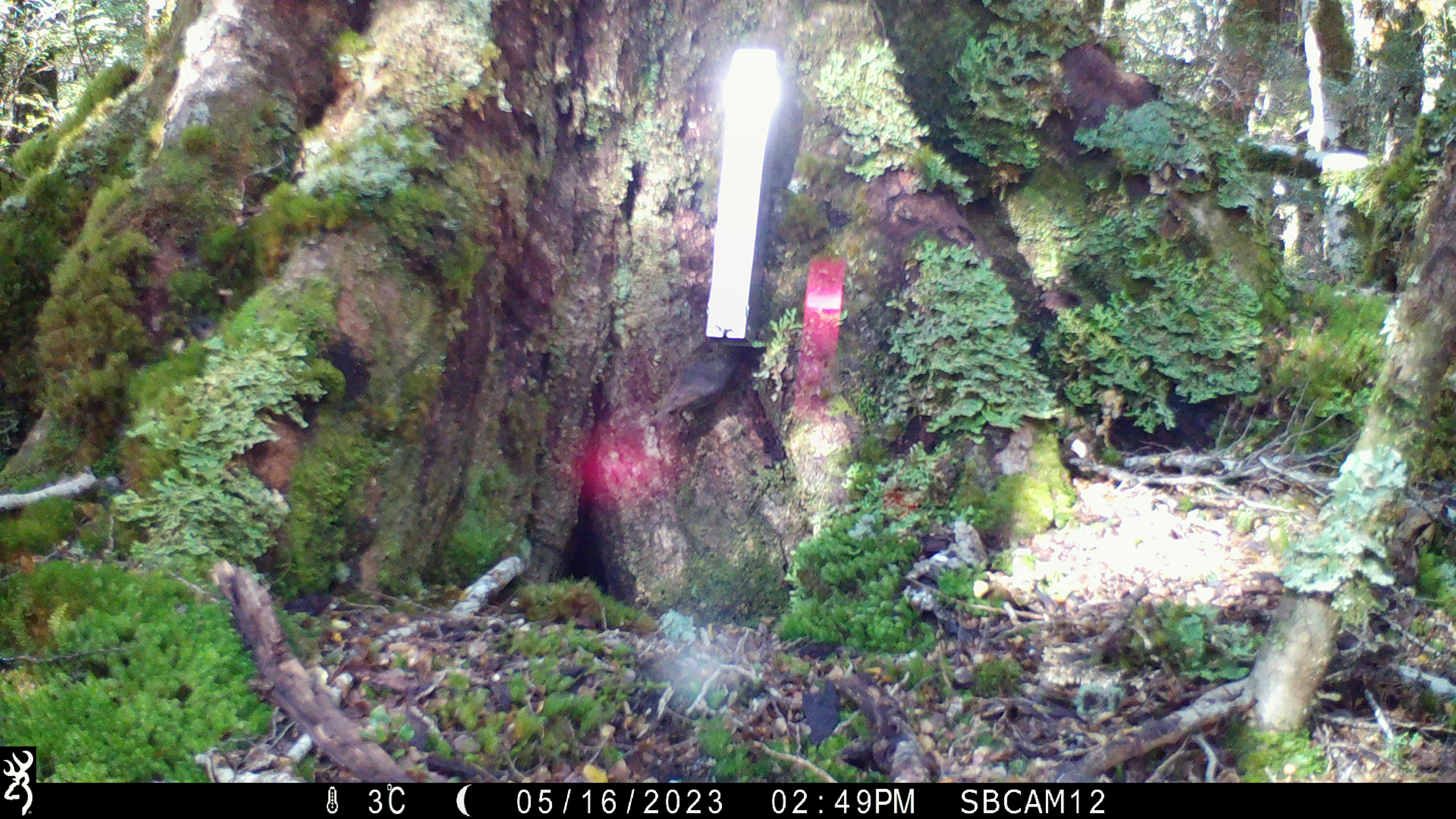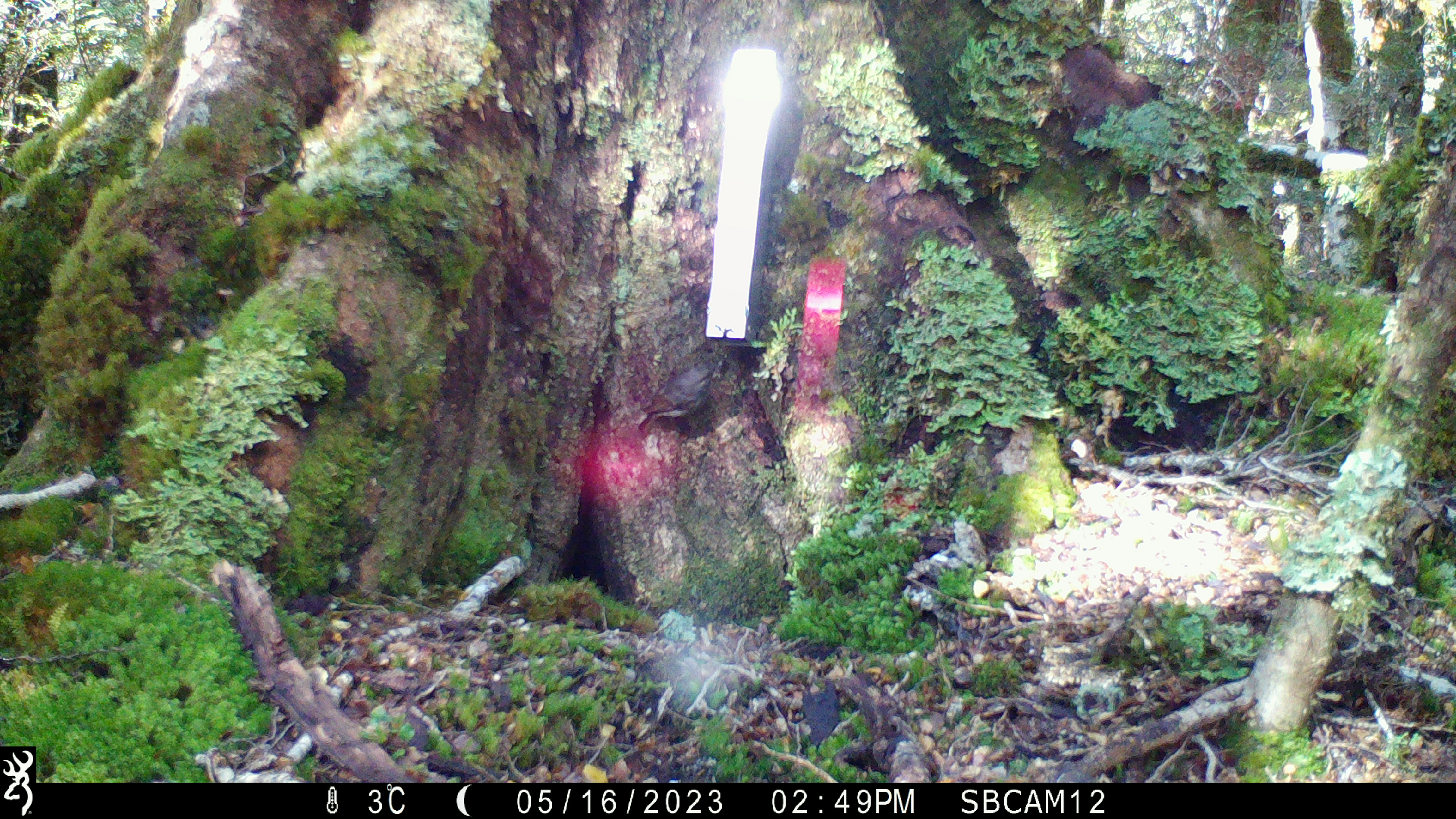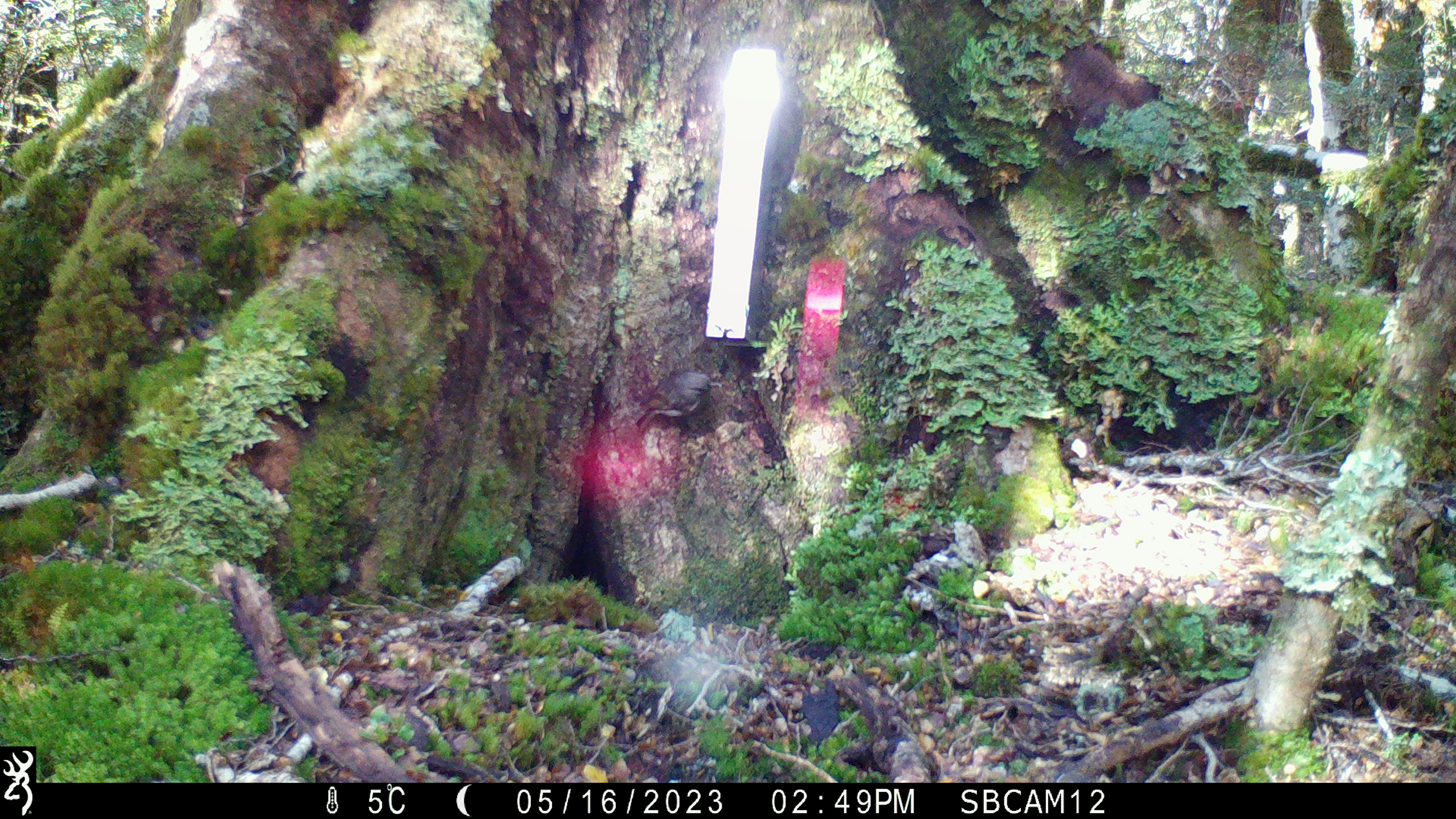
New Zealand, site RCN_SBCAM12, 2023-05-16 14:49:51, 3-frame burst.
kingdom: Animalia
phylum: Chordata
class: Aves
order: Passeriformes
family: Petroicidae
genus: Petroica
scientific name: Petroica australis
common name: new zealand robin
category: robin